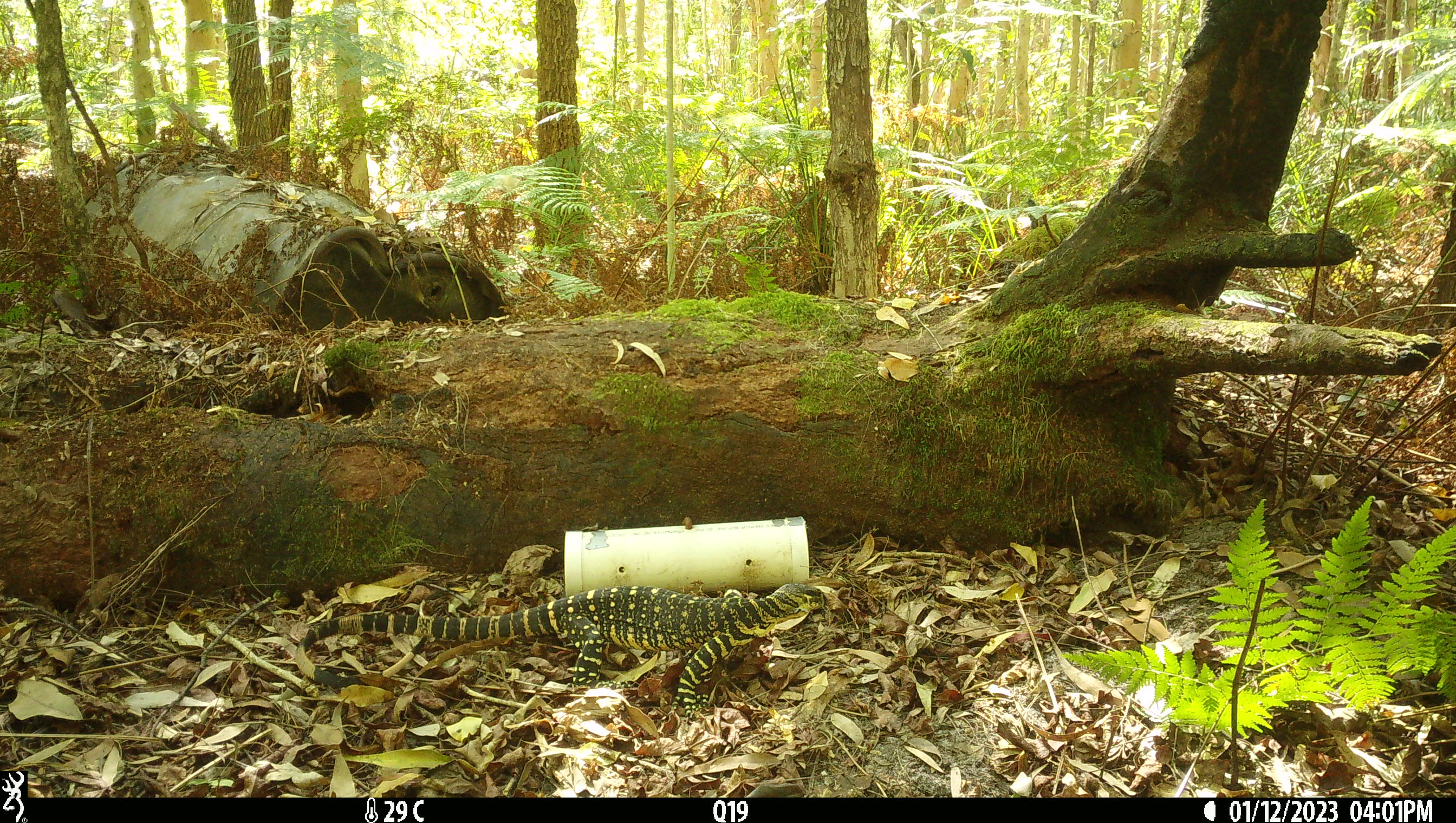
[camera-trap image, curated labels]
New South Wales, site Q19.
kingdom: Animalia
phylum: Chordata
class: Reptilia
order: Squamata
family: Varanidae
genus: Varanus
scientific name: Varanus varius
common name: lace monitor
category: goanna